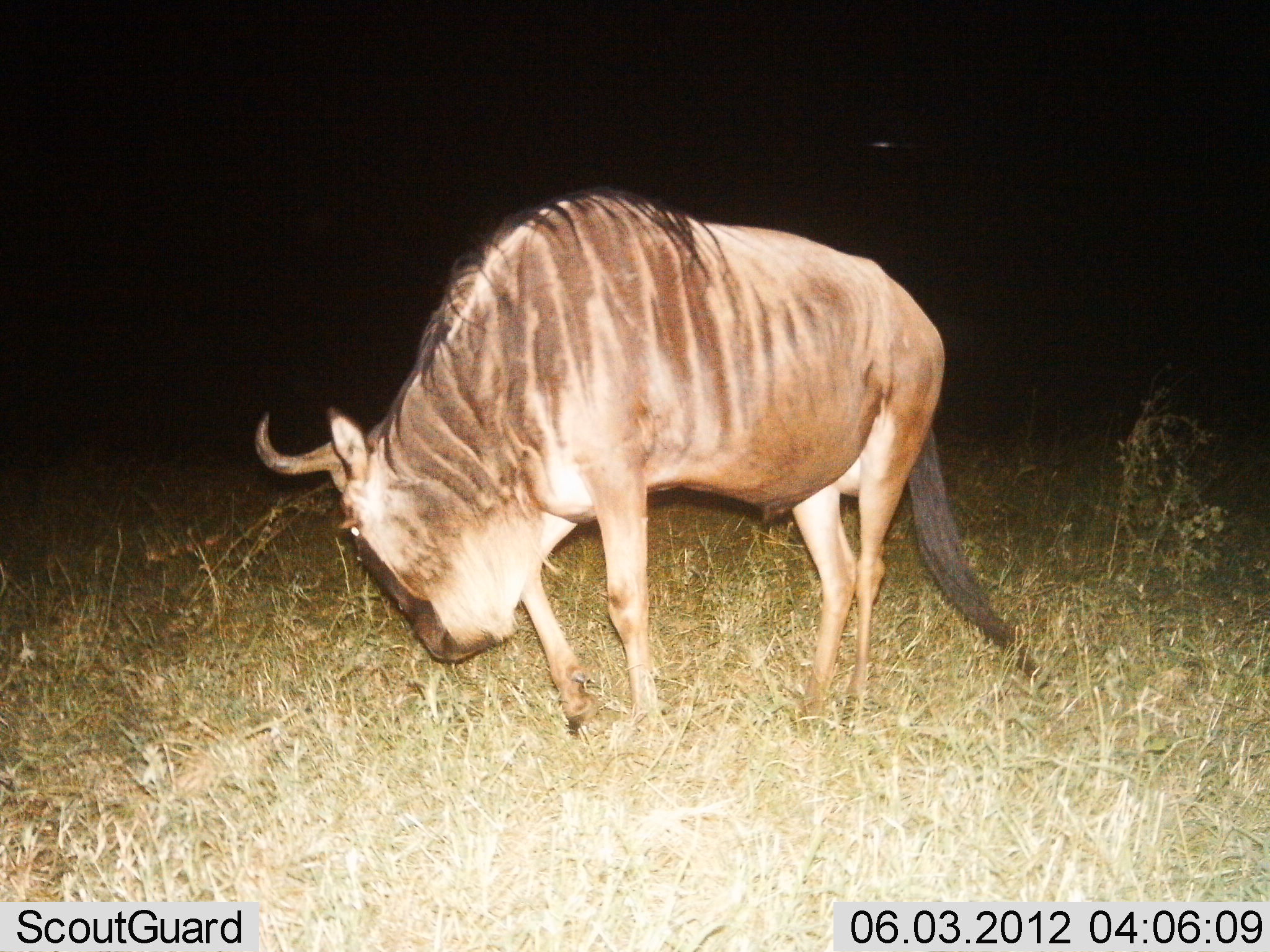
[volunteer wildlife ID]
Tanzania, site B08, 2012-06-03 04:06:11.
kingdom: Animalia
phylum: Chordata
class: Mammalia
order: Artiodactyla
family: Bovidae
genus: Connochaetes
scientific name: Connochaetes taurinus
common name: blue wildebeest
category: wildebeest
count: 1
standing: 50%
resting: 0%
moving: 30%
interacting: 0%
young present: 0%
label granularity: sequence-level